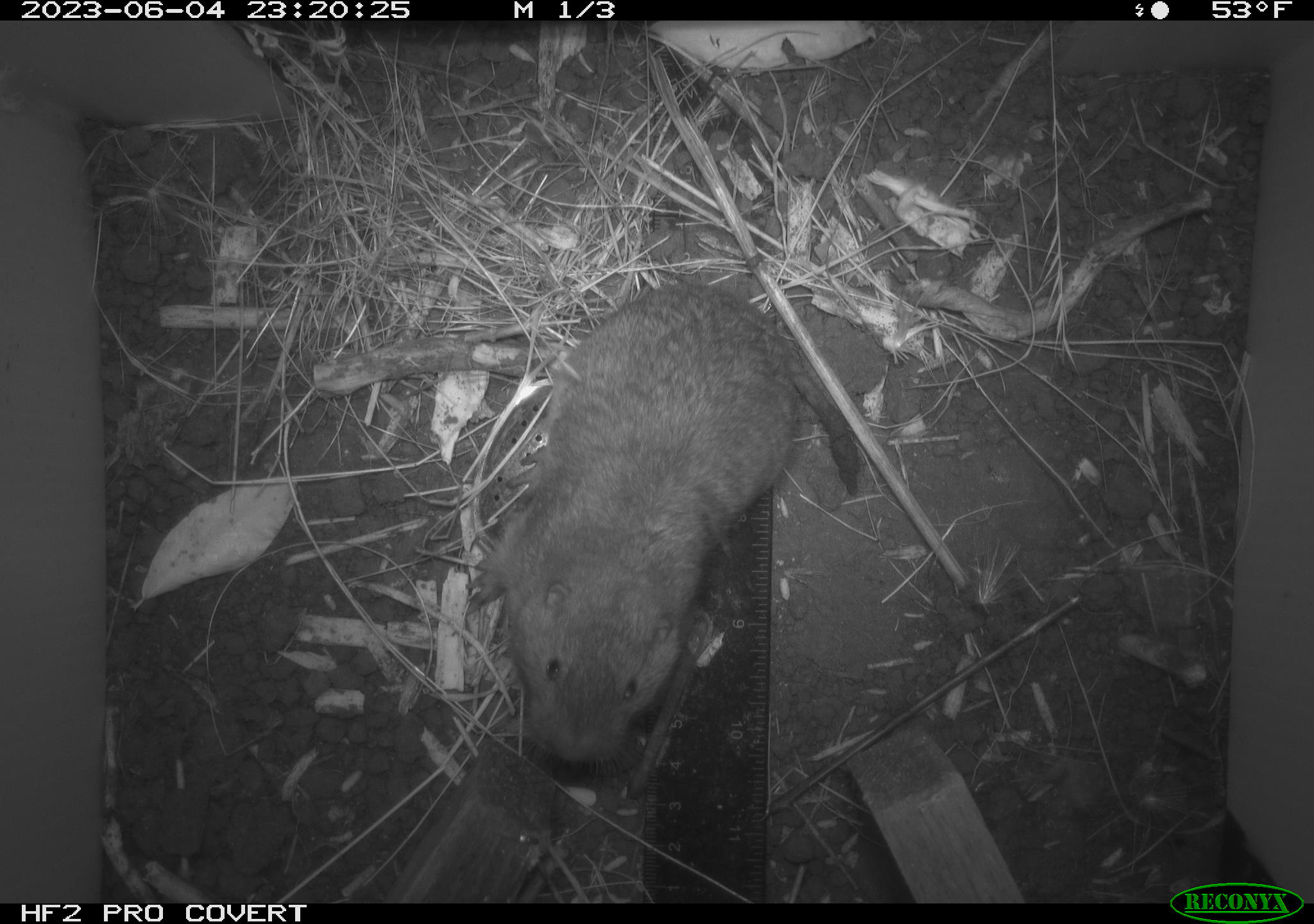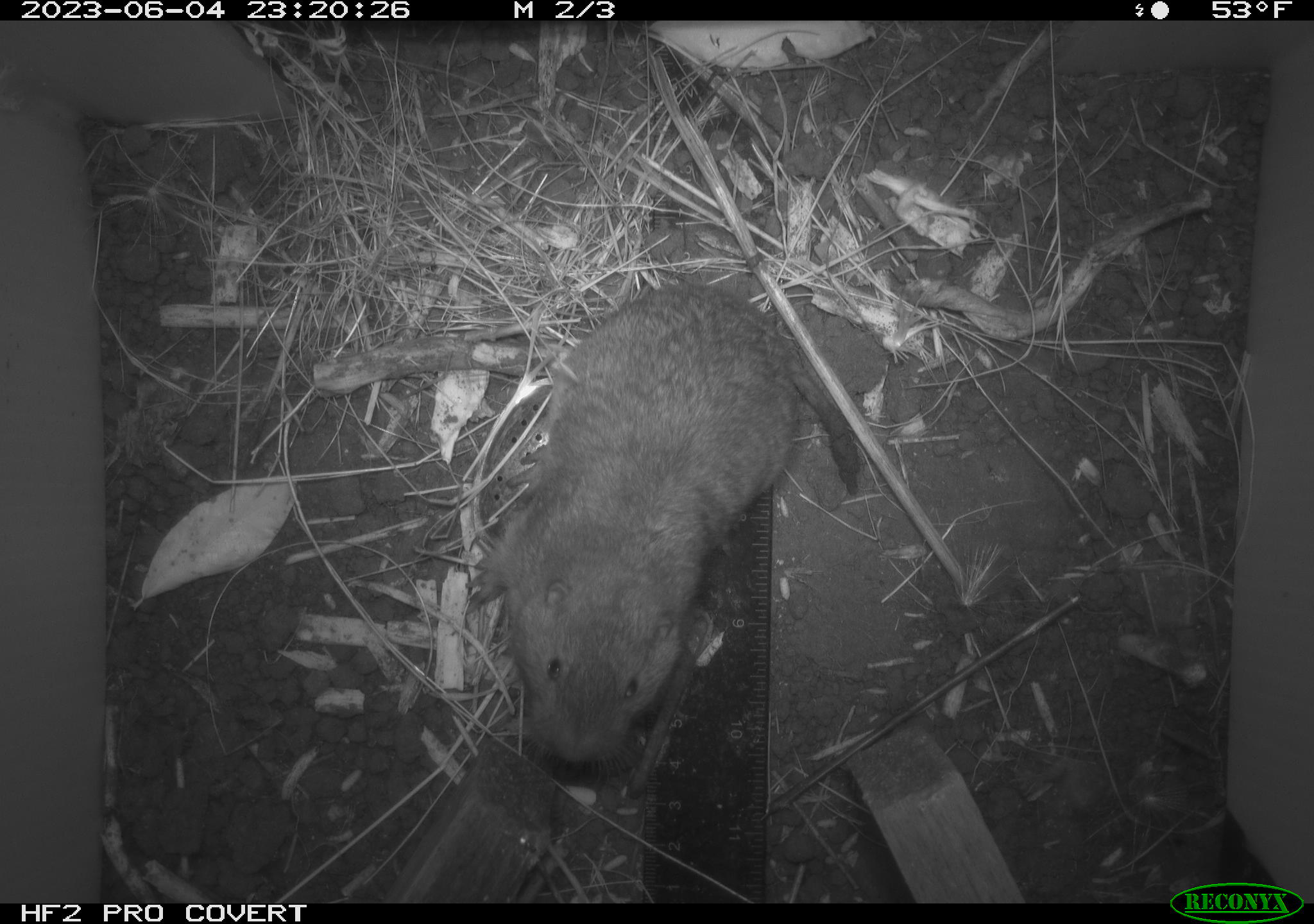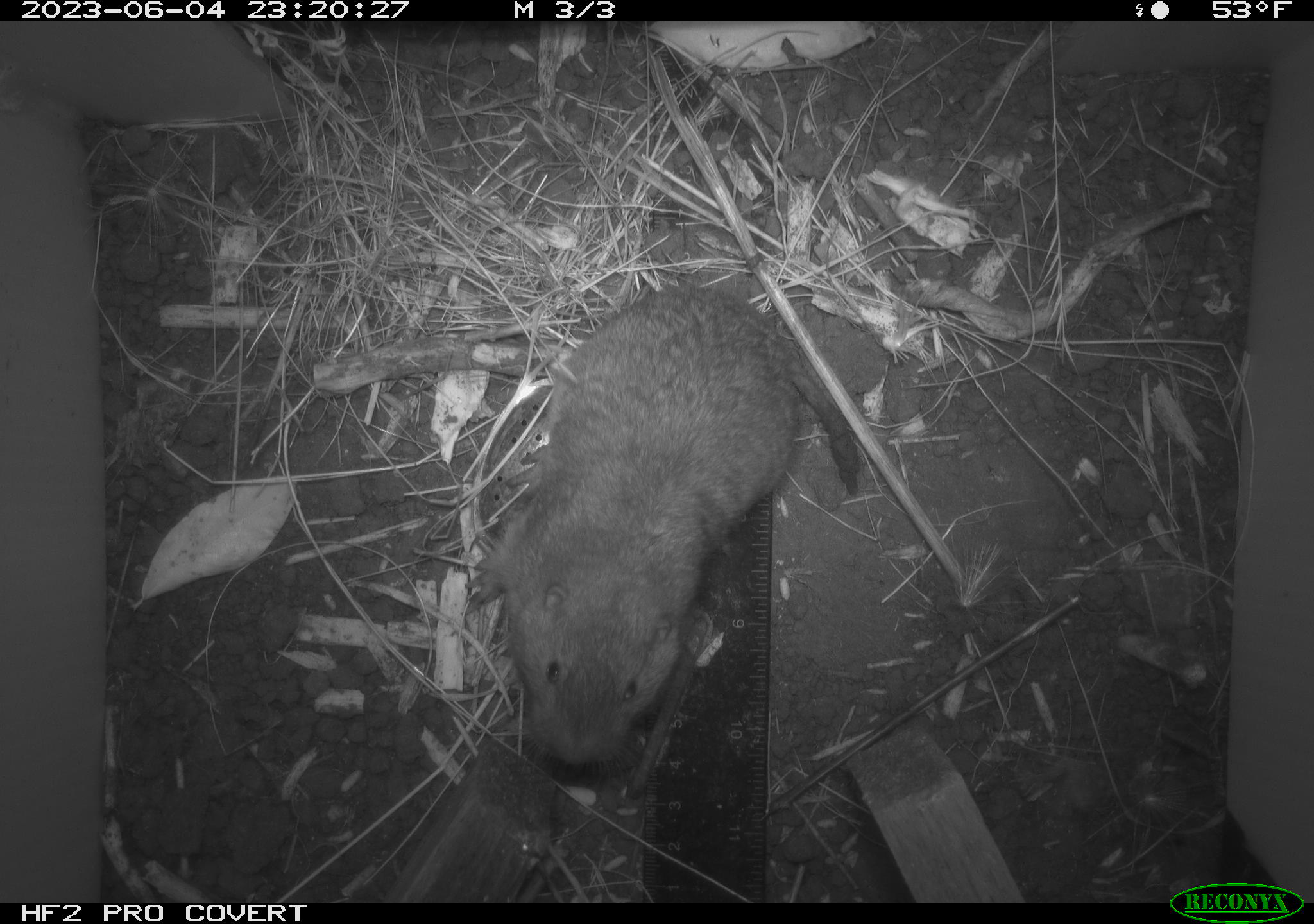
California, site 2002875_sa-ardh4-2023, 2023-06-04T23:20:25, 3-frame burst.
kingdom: Animalia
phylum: Chordata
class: Mammalia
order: Rodentia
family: Geomyidae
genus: Megascapheus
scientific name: Megascapheus bottae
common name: botta's pocket gopher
Botta's pocket gopher (Megascapheus bottae).